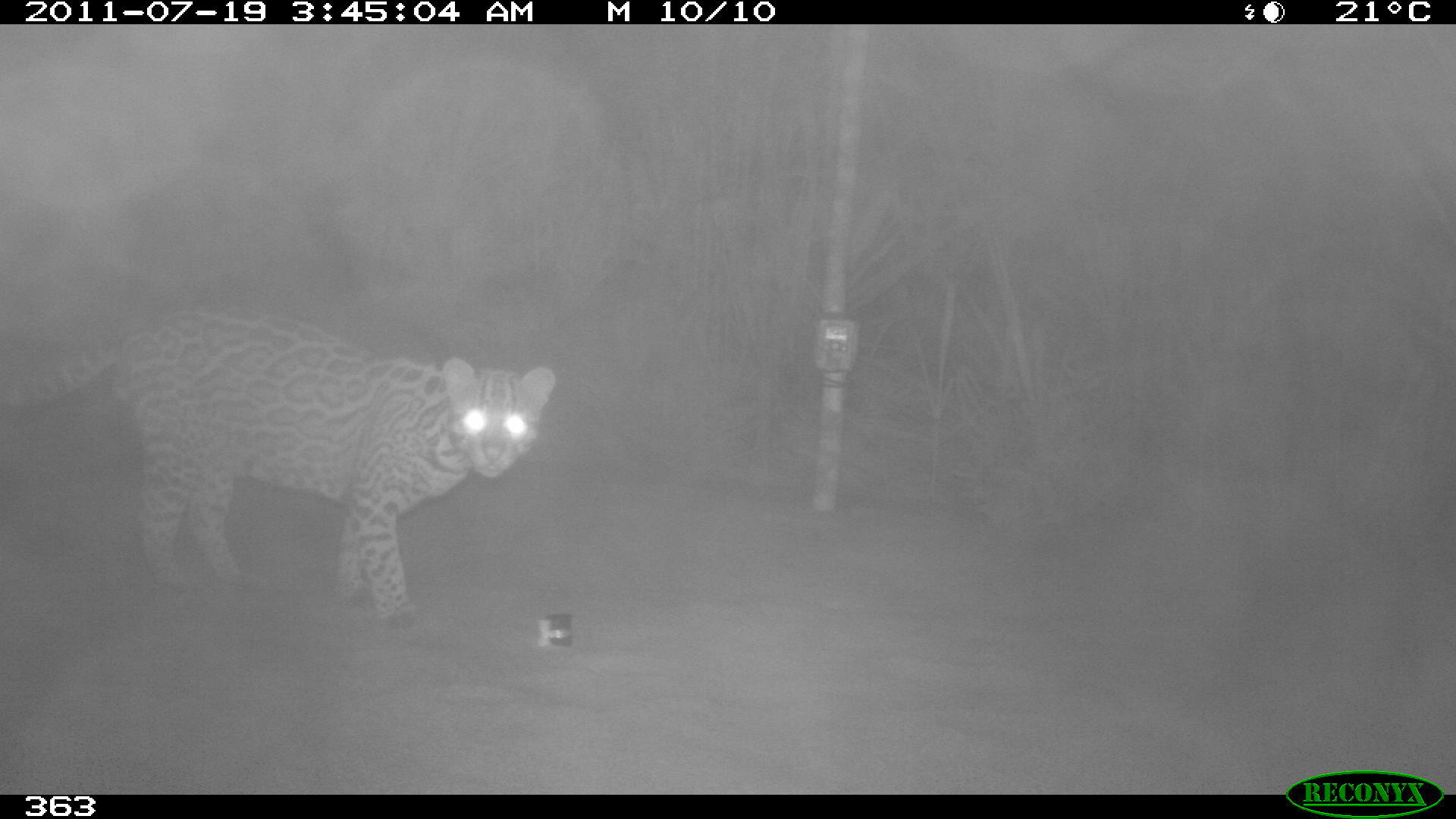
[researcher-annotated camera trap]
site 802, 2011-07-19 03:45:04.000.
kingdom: Animalia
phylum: Chordata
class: Mammalia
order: Carnivora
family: Felidae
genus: Leopardus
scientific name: Leopardus pardalis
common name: ocelot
Leopardus pardalis (ocelot).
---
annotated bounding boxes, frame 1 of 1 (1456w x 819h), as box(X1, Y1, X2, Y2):
leopardus pardalis: box(3, 306, 557, 620)